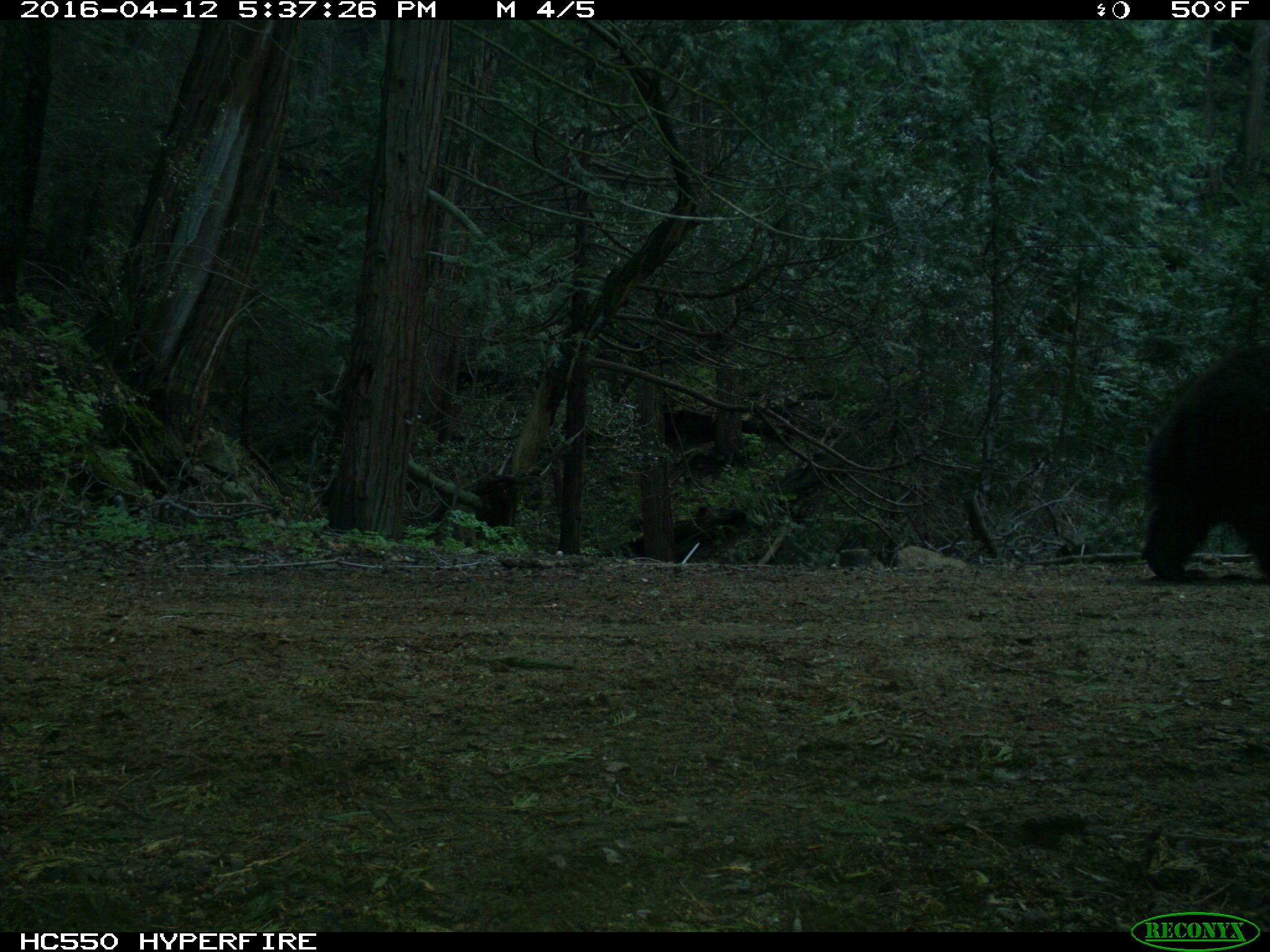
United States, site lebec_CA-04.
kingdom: Animalia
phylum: Chordata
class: Mammalia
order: Carnivora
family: Ursidae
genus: Ursus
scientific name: Ursus americanus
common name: american black bear